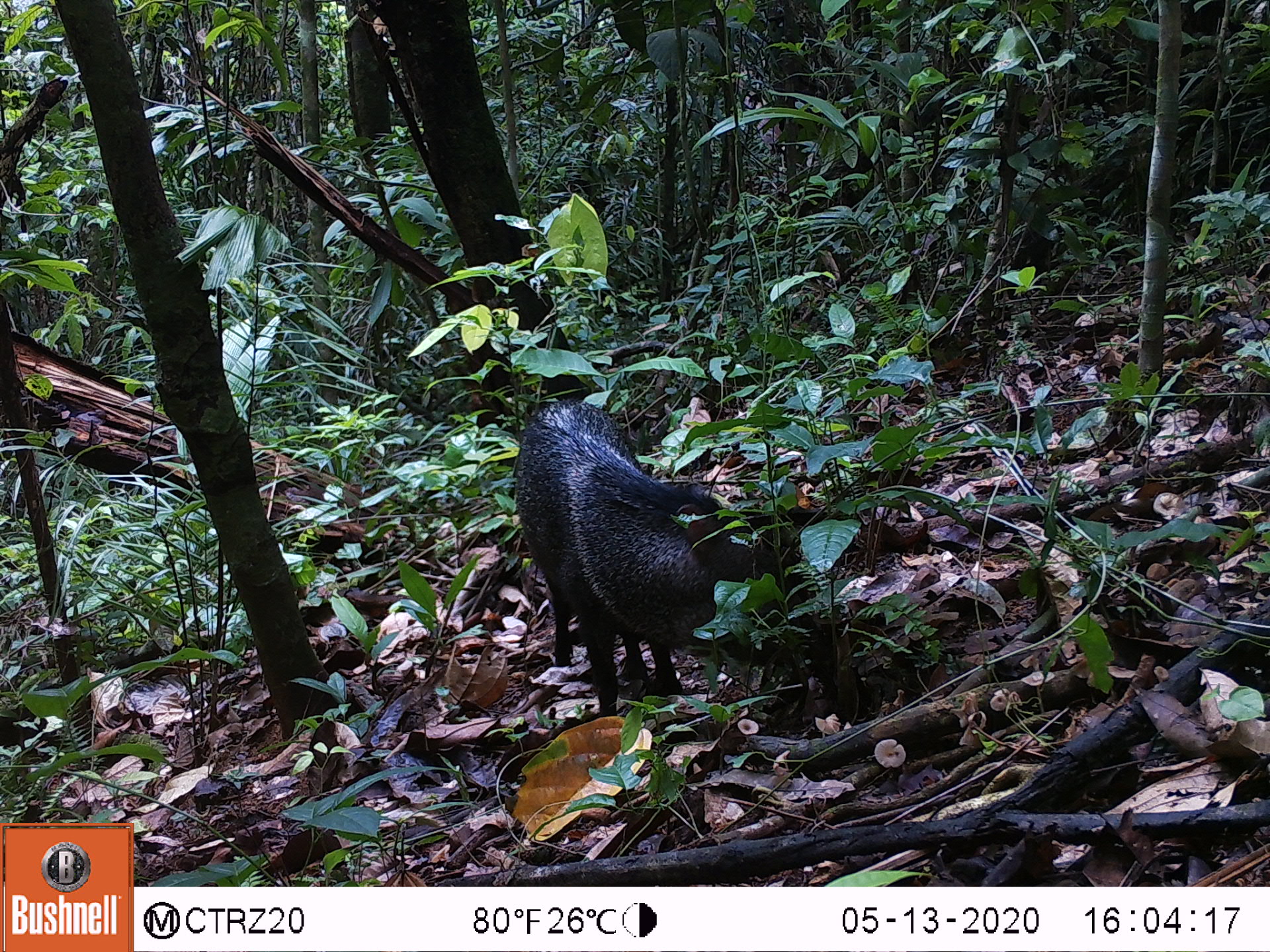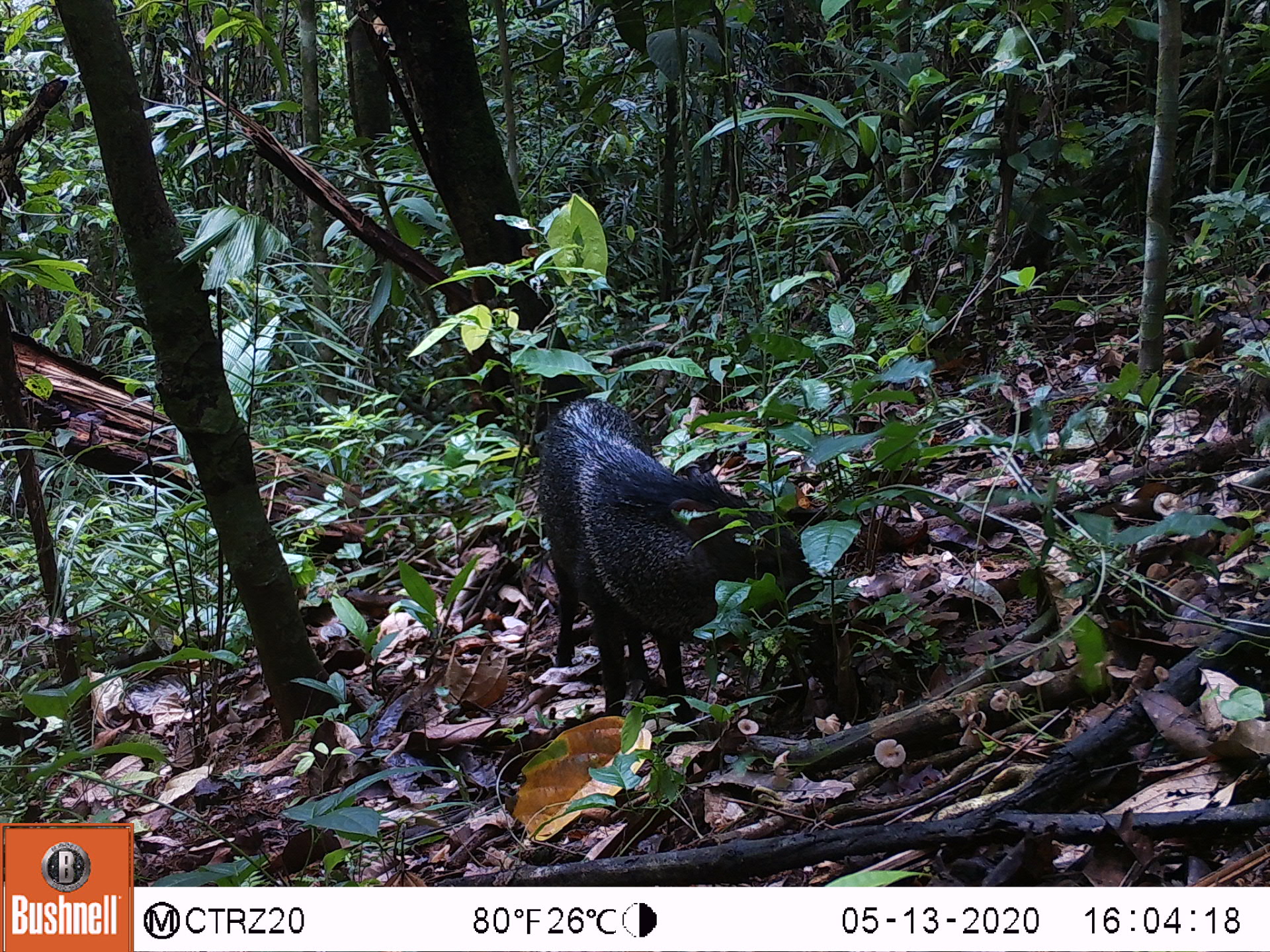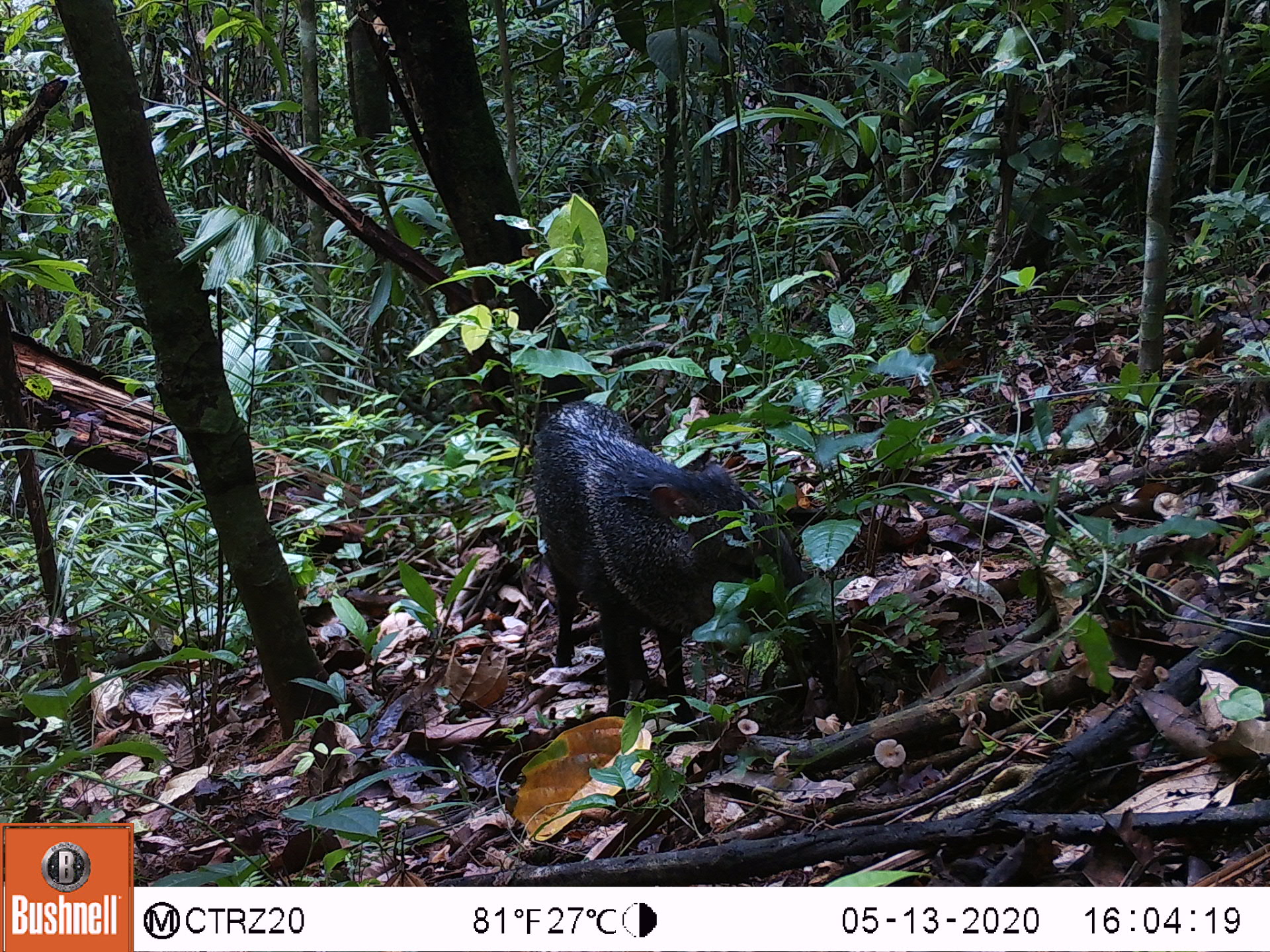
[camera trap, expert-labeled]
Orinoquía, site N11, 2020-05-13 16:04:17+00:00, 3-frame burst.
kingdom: Animalia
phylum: Chordata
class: Mammalia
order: Artiodactyla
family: Tayassuidae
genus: Pecari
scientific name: Pecari tajacu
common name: collared peccary